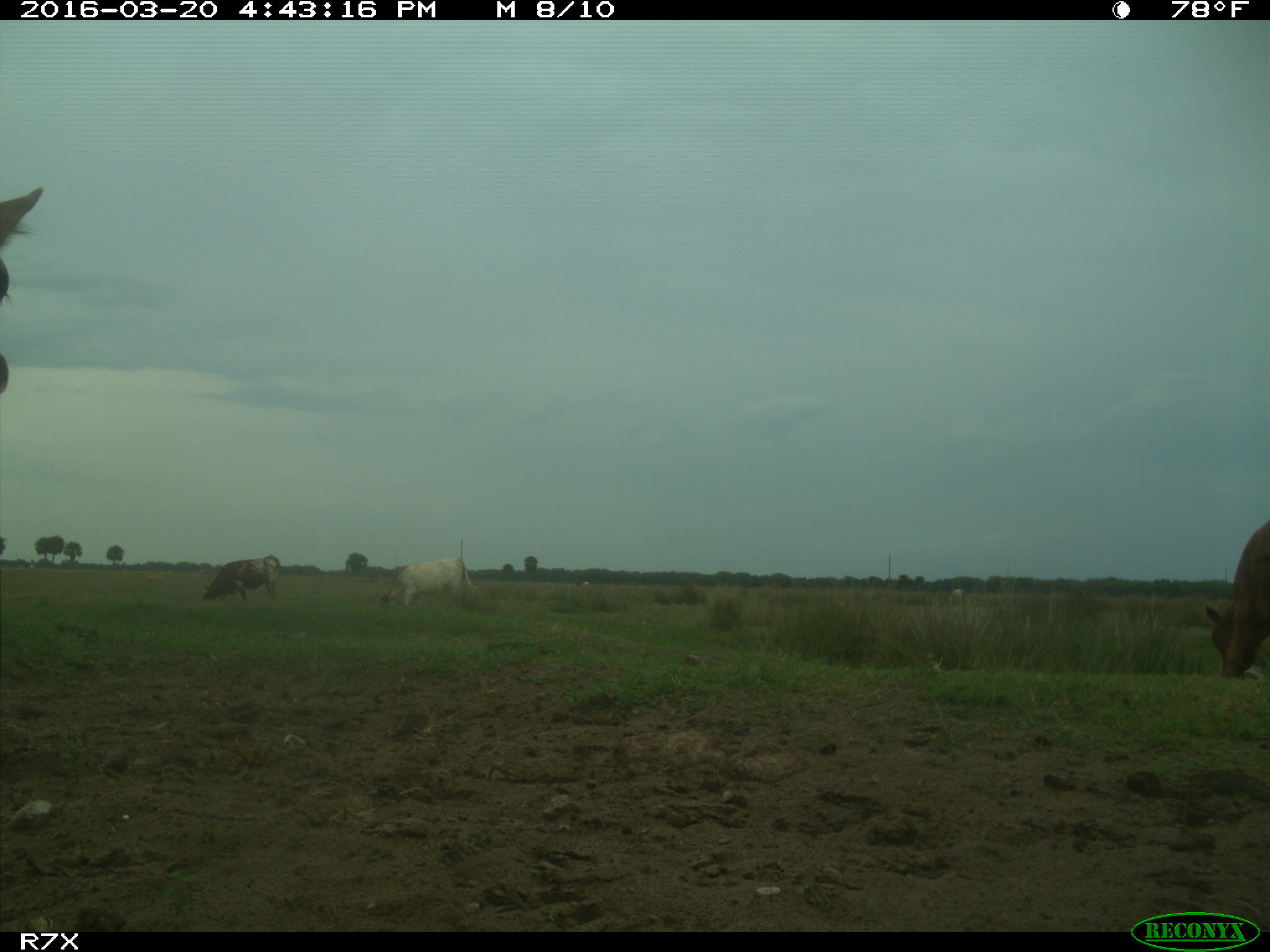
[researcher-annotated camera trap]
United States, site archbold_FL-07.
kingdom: Animalia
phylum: Chordata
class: Mammalia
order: Artiodactyla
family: Bovidae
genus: Bos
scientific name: Bos taurus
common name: domestic cow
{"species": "Bos taurus (domestic cow)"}